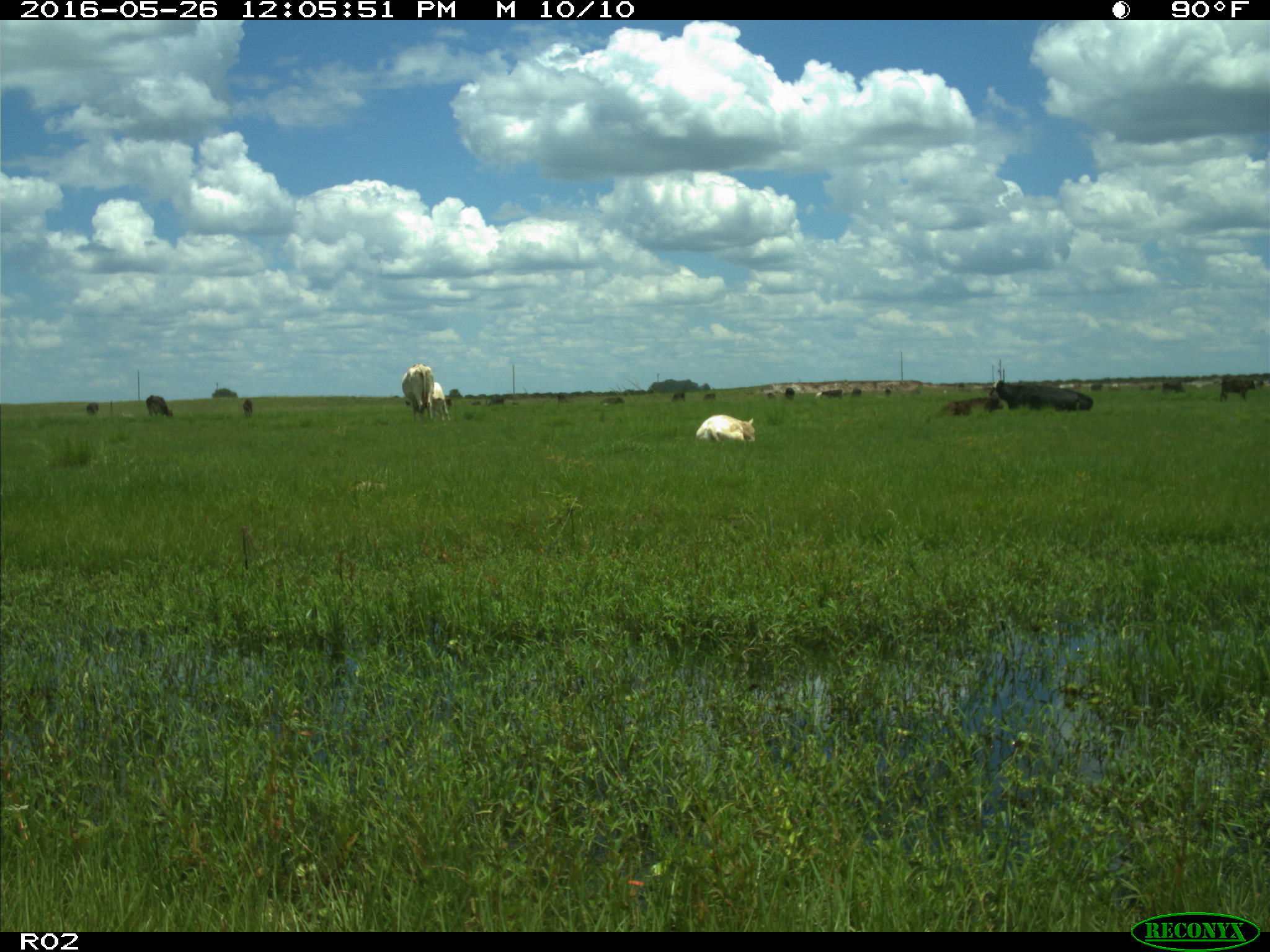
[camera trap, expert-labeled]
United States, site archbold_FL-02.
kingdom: Animalia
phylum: Chordata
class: Mammalia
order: Artiodactyla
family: Bovidae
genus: Bos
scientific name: Bos taurus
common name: domestic cow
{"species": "Bos taurus (domestic cow)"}